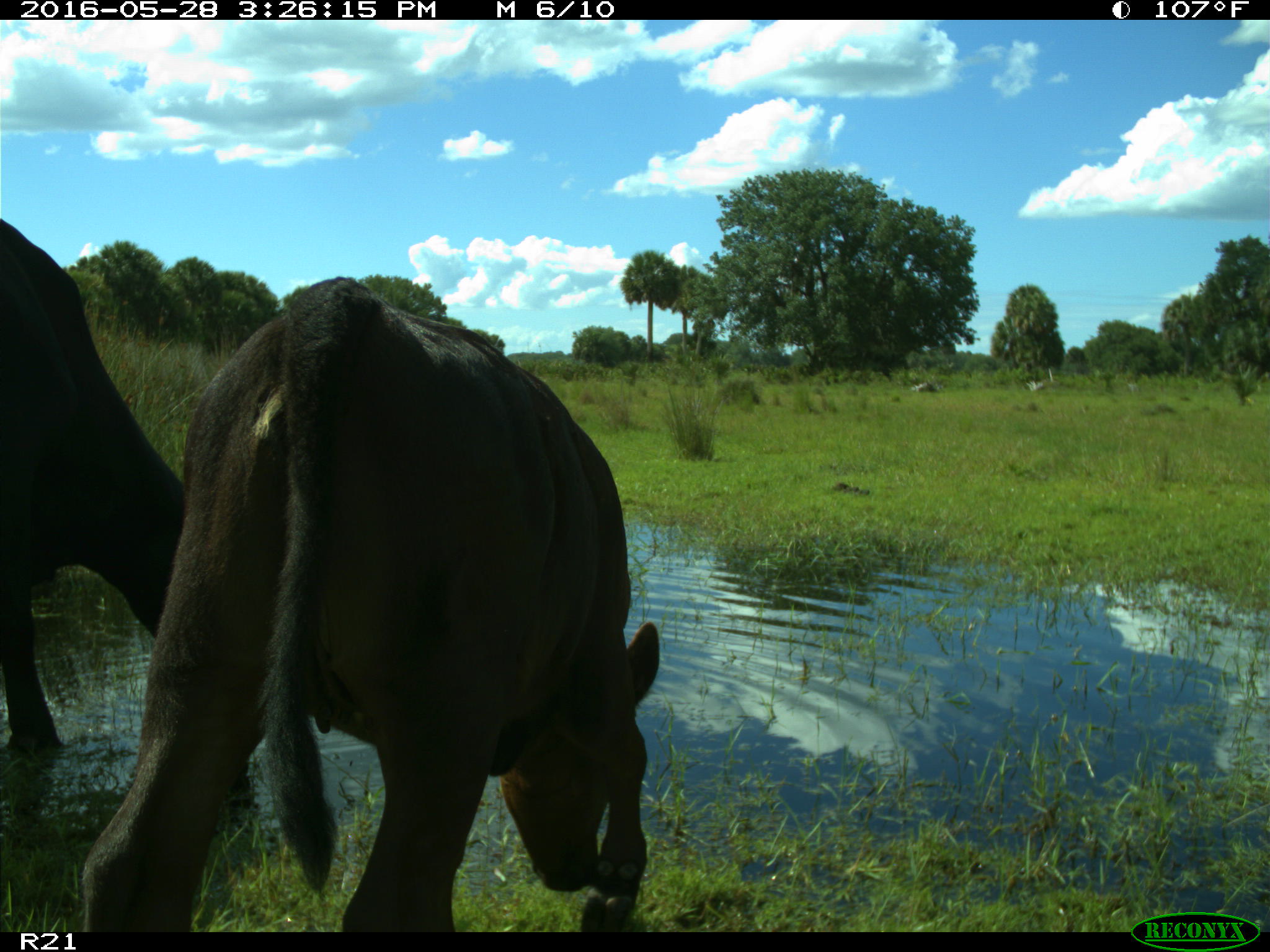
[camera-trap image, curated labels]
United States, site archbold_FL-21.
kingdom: Animalia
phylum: Chordata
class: Mammalia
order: Artiodactyla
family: Bovidae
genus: Bos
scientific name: Bos taurus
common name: domestic cow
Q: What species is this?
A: Bos taurus (domestic cow).